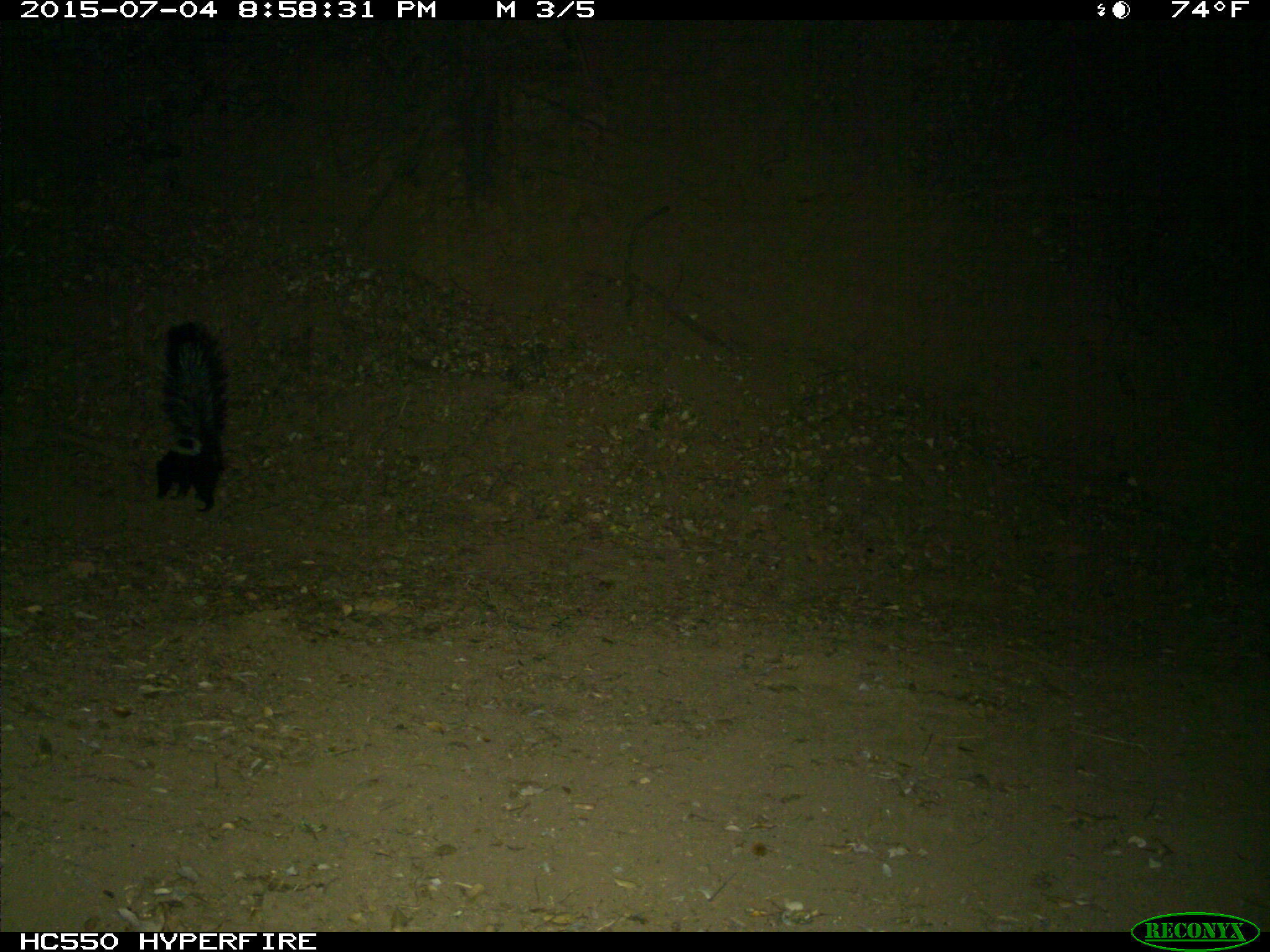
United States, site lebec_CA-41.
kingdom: Animalia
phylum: Chordata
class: Mammalia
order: Carnivora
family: Mephitidae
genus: Mephitis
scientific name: Mephitis mephitis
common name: striped skunk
Mephitis mephitis (striped skunk).